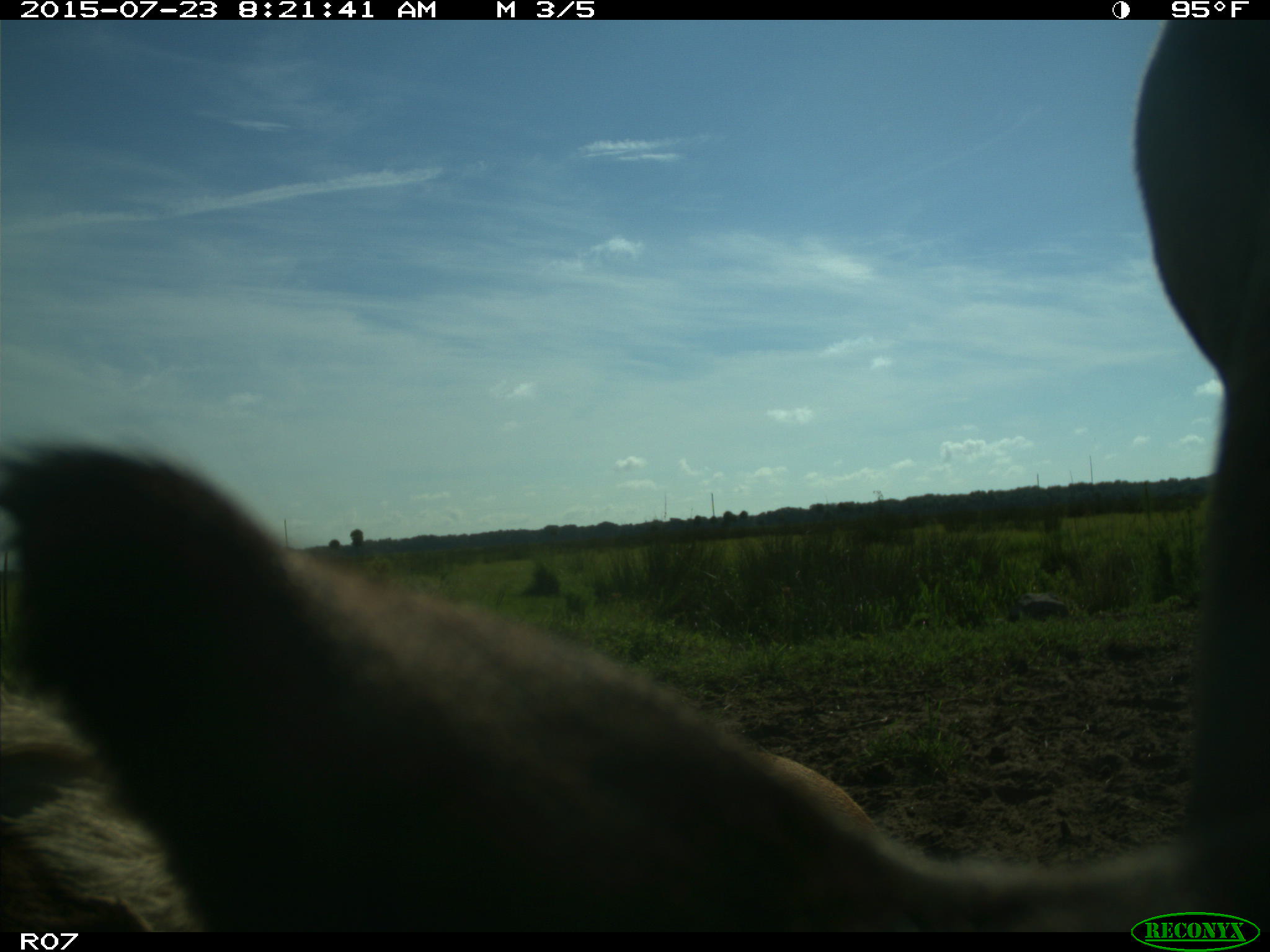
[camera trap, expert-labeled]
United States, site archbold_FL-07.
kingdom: Animalia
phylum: Chordata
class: Mammalia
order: Artiodactyla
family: Bovidae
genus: Bos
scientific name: Bos taurus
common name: domestic cow